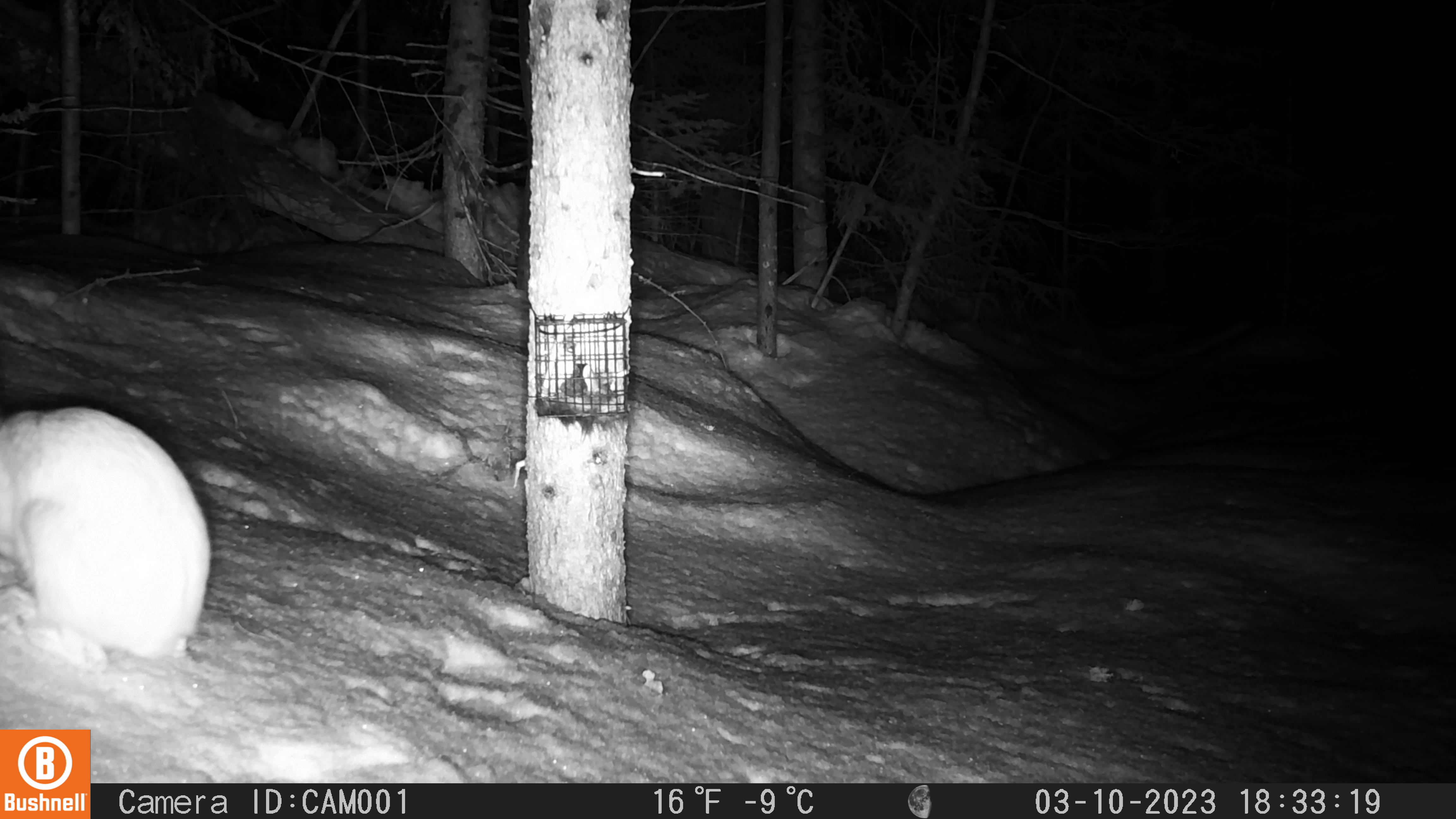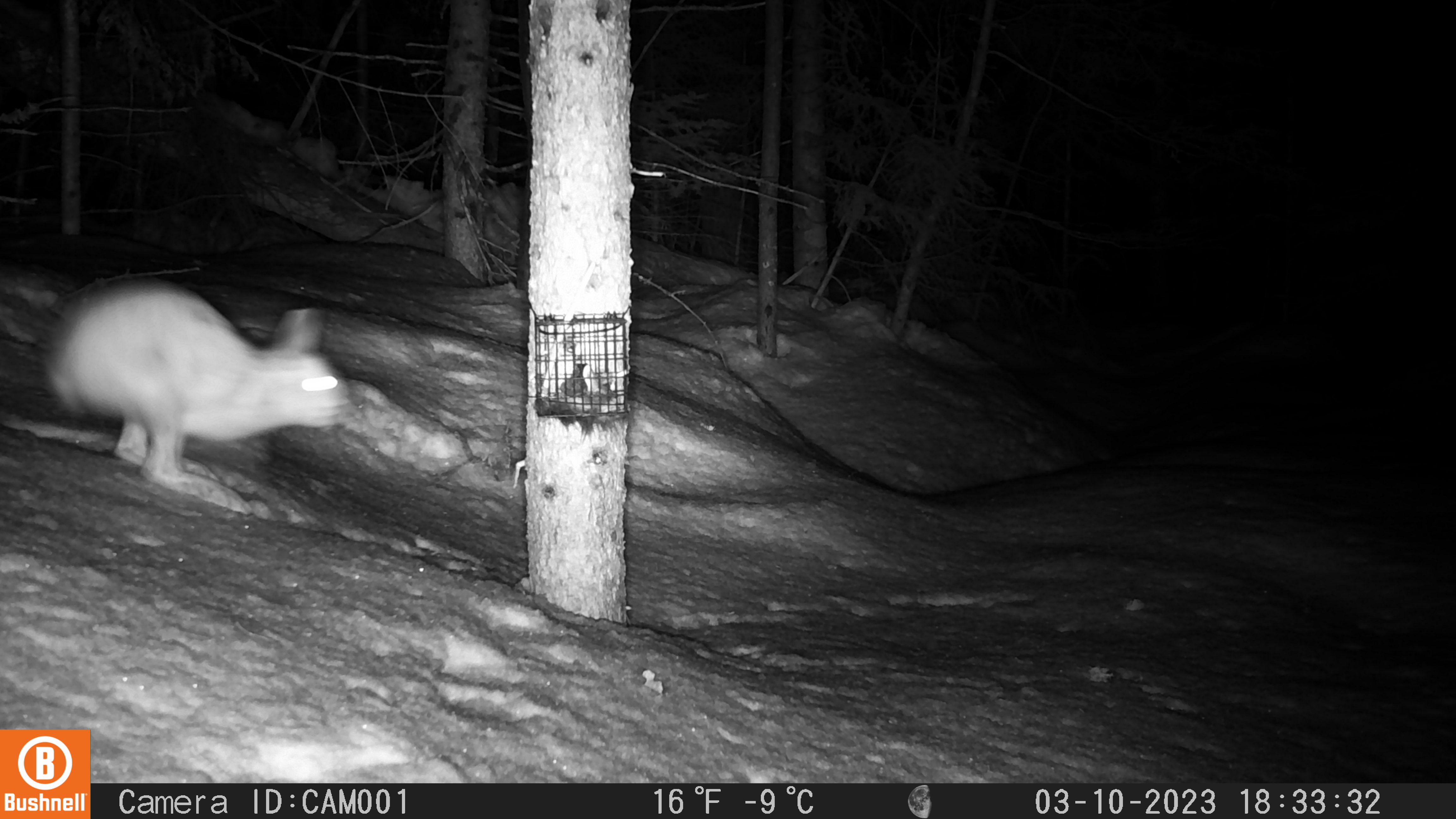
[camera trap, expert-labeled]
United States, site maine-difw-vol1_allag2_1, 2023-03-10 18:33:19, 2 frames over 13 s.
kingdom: Animalia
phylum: Chordata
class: Mammalia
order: Lagomorpha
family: Leporidae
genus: Lepus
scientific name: Lepus americanus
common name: snowshoe hare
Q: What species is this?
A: Snowshoe hare (Lepus americanus).